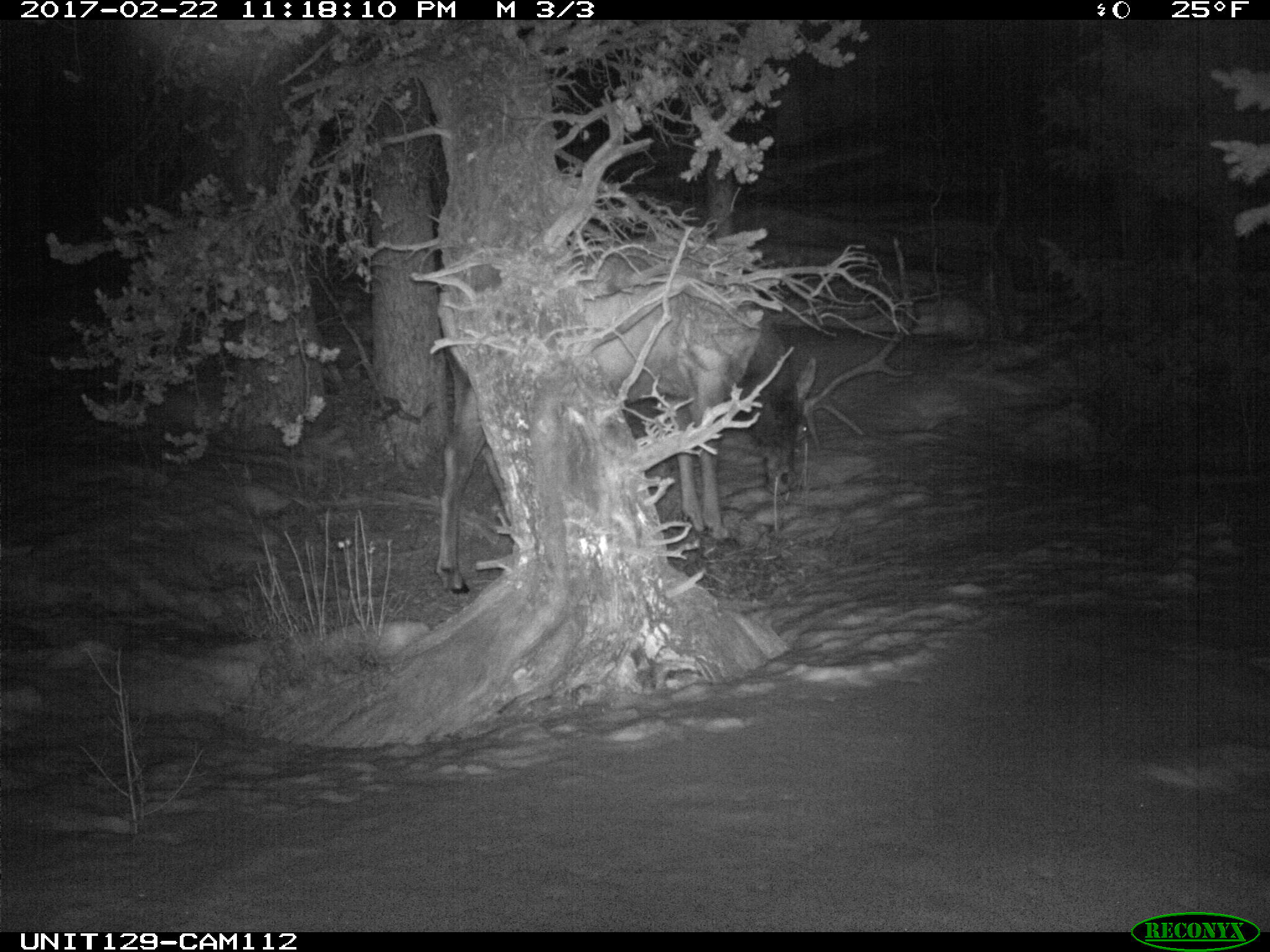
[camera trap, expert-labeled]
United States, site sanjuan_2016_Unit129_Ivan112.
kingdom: Animalia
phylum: Chordata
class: Mammalia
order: Artiodactyla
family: Cervidae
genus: Cervus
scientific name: Cervus elaphus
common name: red deer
Cervus elaphus (red deer).